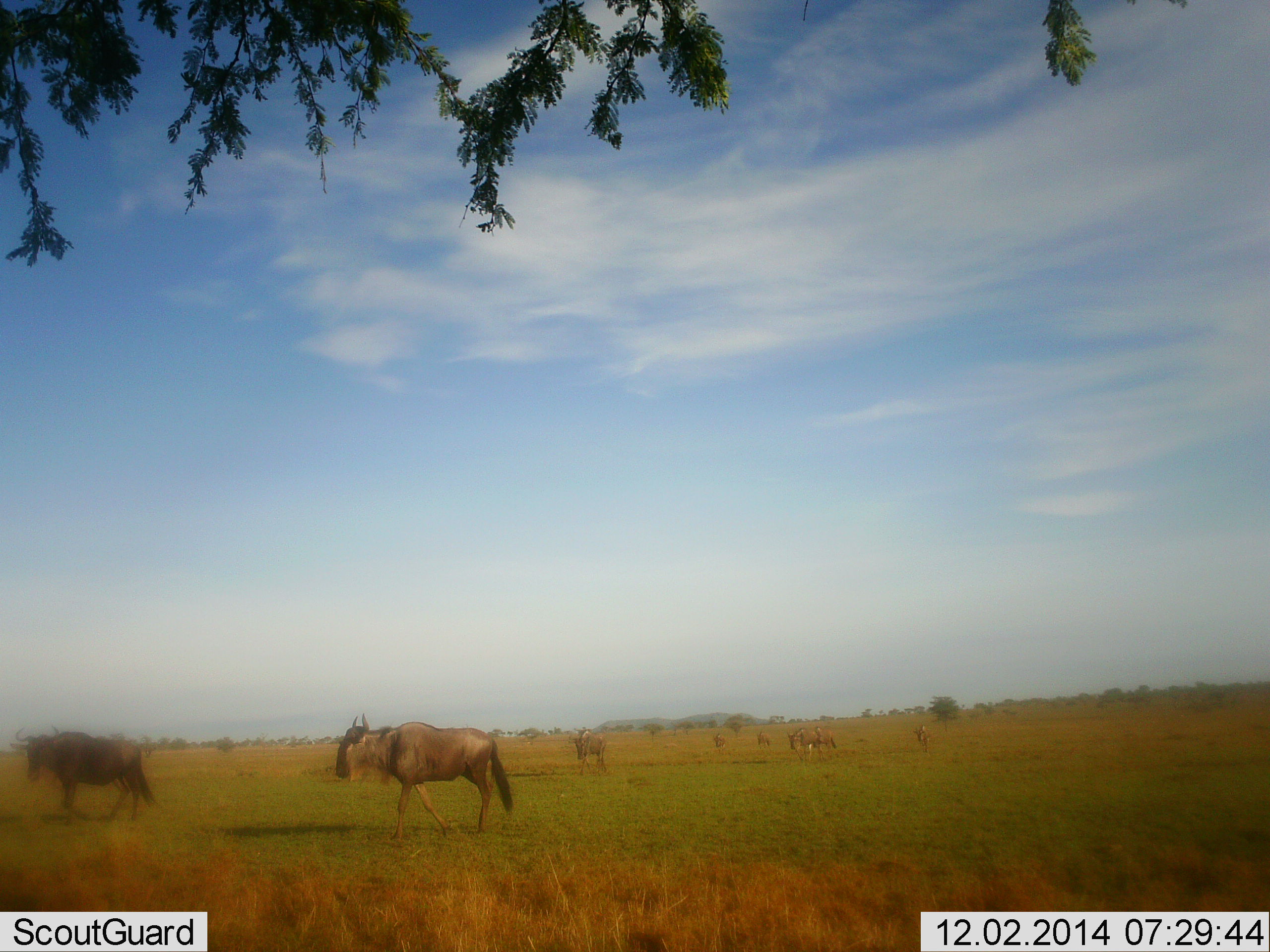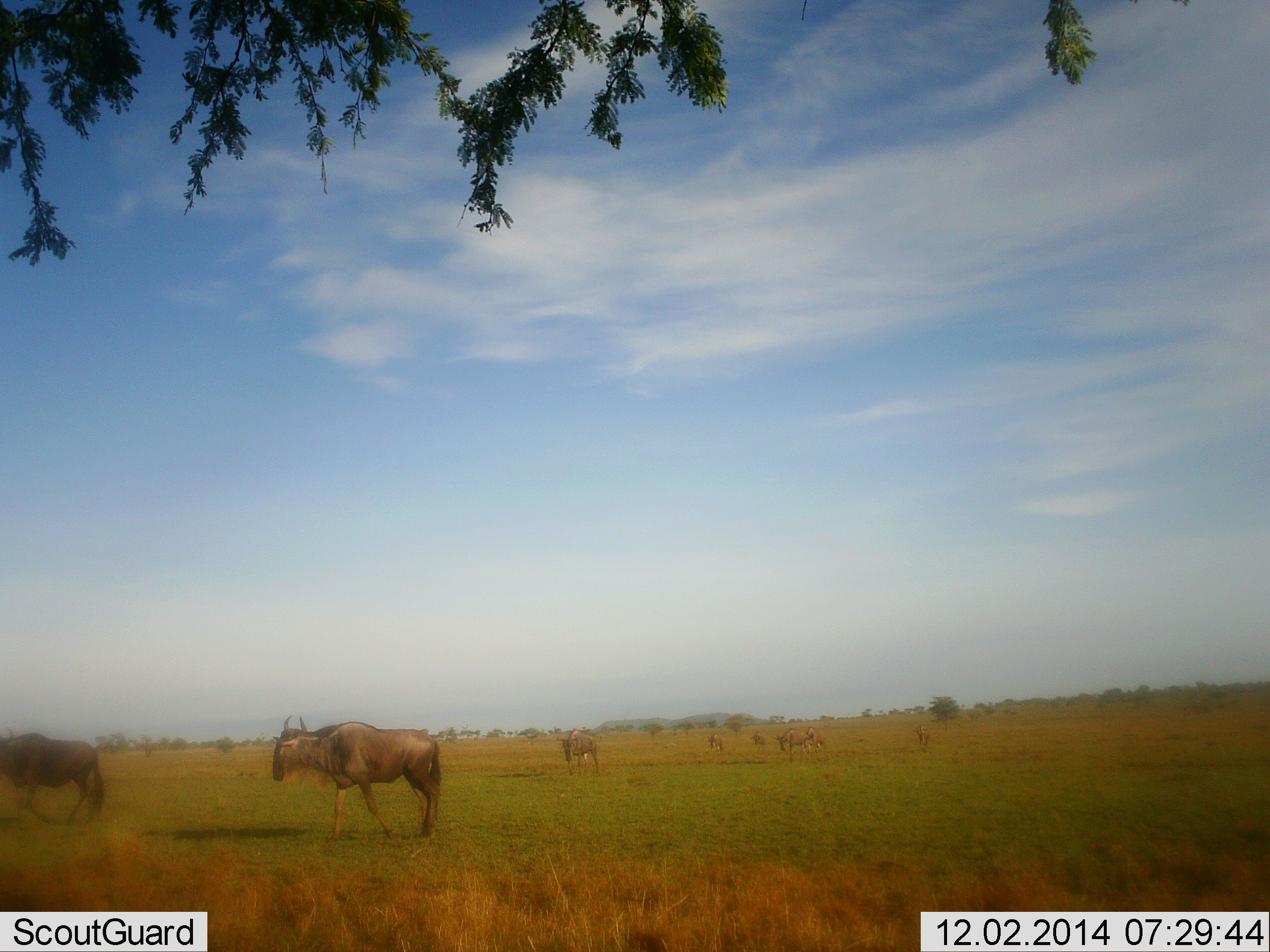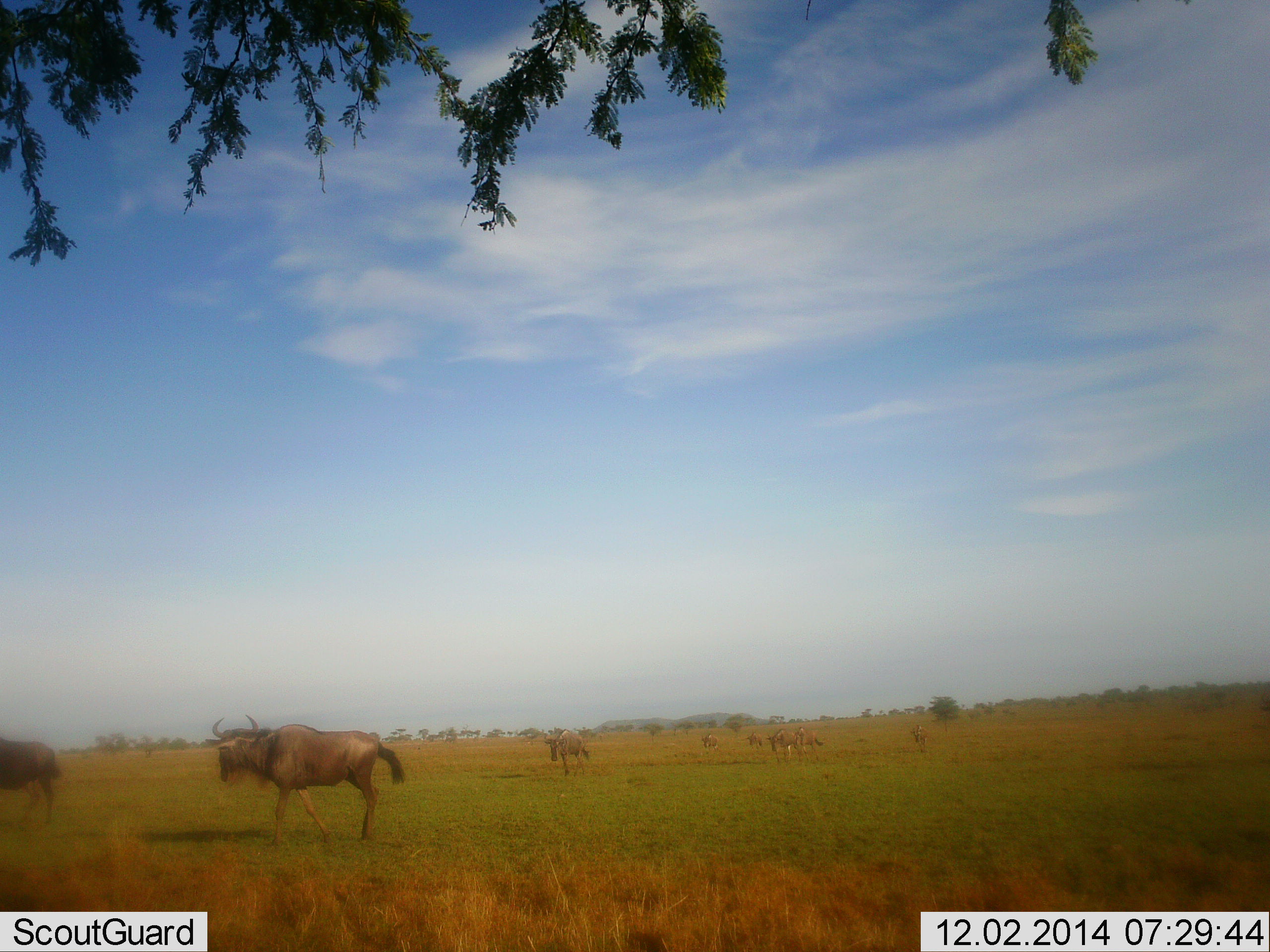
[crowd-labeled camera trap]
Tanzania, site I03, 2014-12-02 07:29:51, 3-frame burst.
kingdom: Animalia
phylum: Chordata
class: Mammalia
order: Artiodactyla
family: Bovidae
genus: Connochaetes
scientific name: Connochaetes taurinus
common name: blue wildebeest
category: wildebeest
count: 8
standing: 10%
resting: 0%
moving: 100%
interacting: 0%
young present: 0%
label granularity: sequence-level